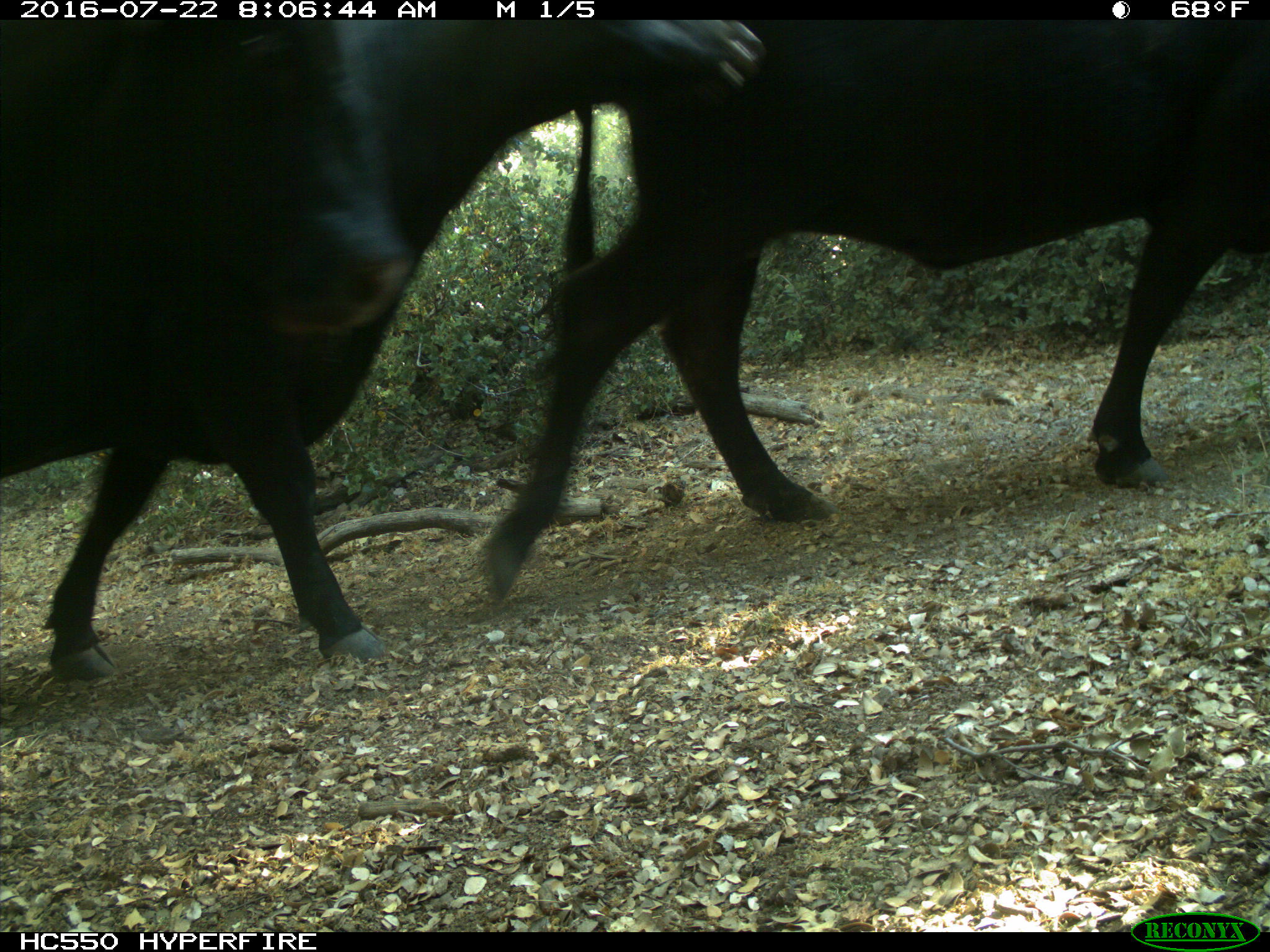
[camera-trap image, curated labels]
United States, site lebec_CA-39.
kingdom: Animalia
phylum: Chordata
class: Mammalia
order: Artiodactyla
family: Bovidae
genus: Bos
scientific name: Bos taurus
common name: domestic cow